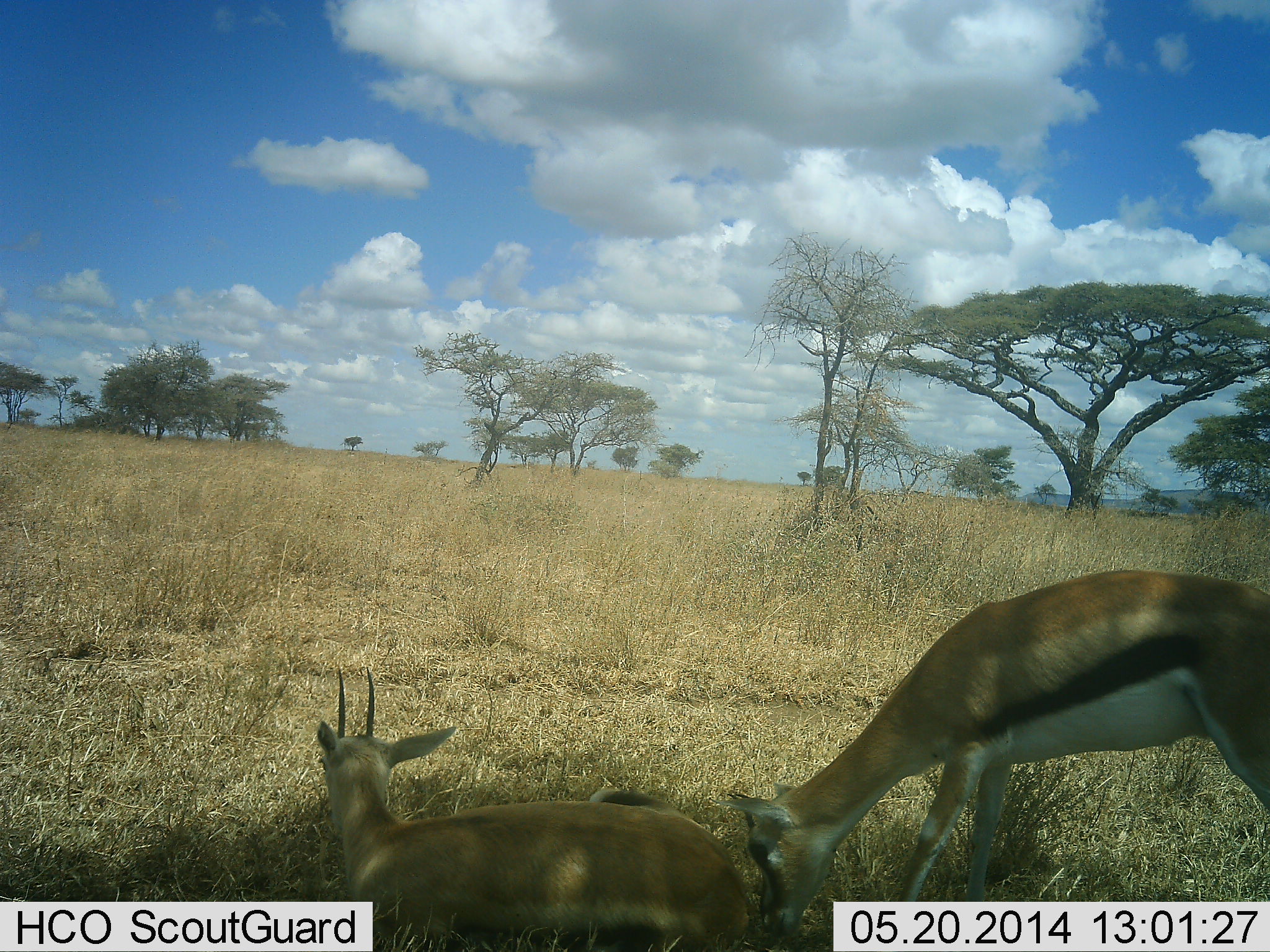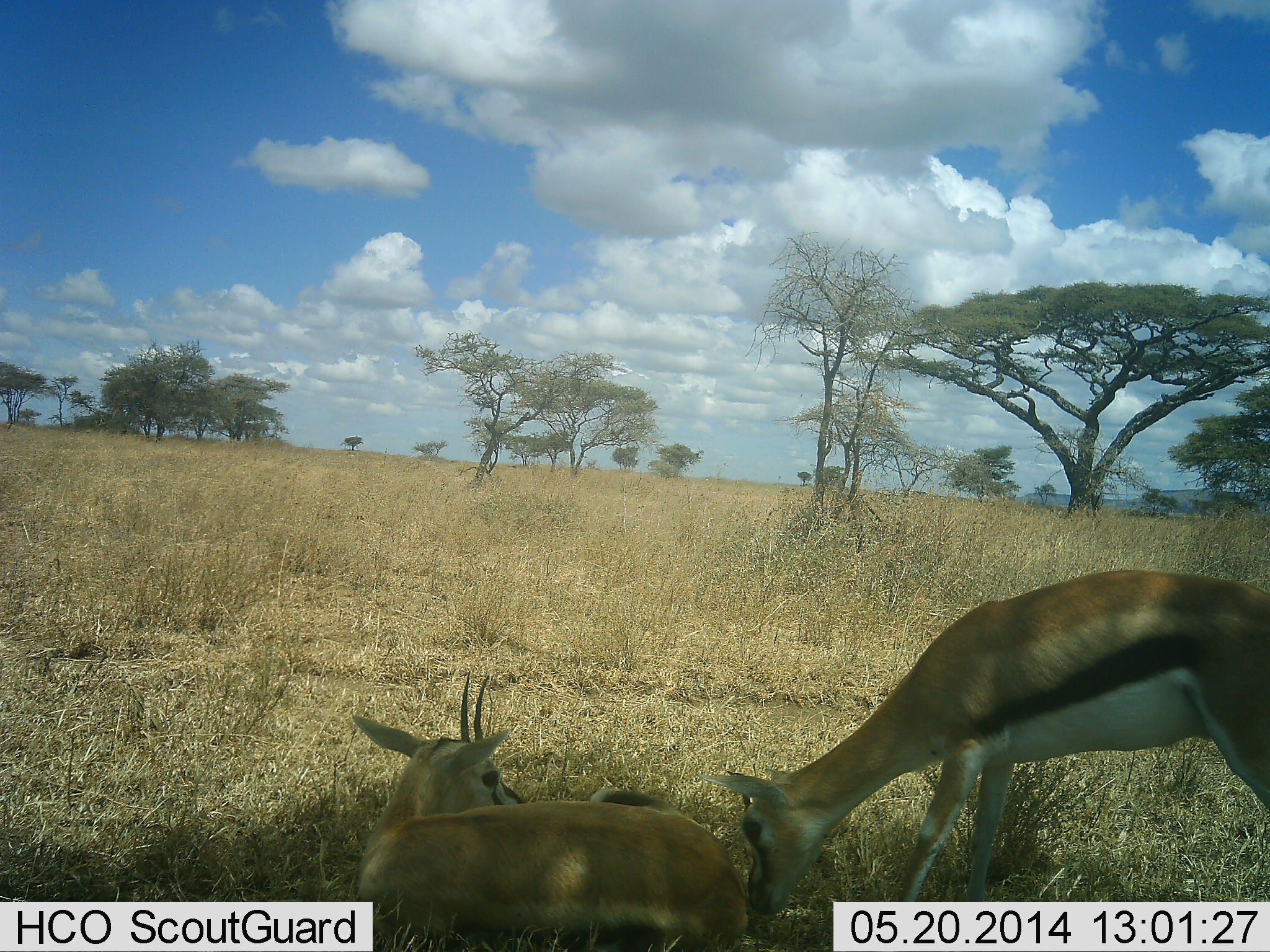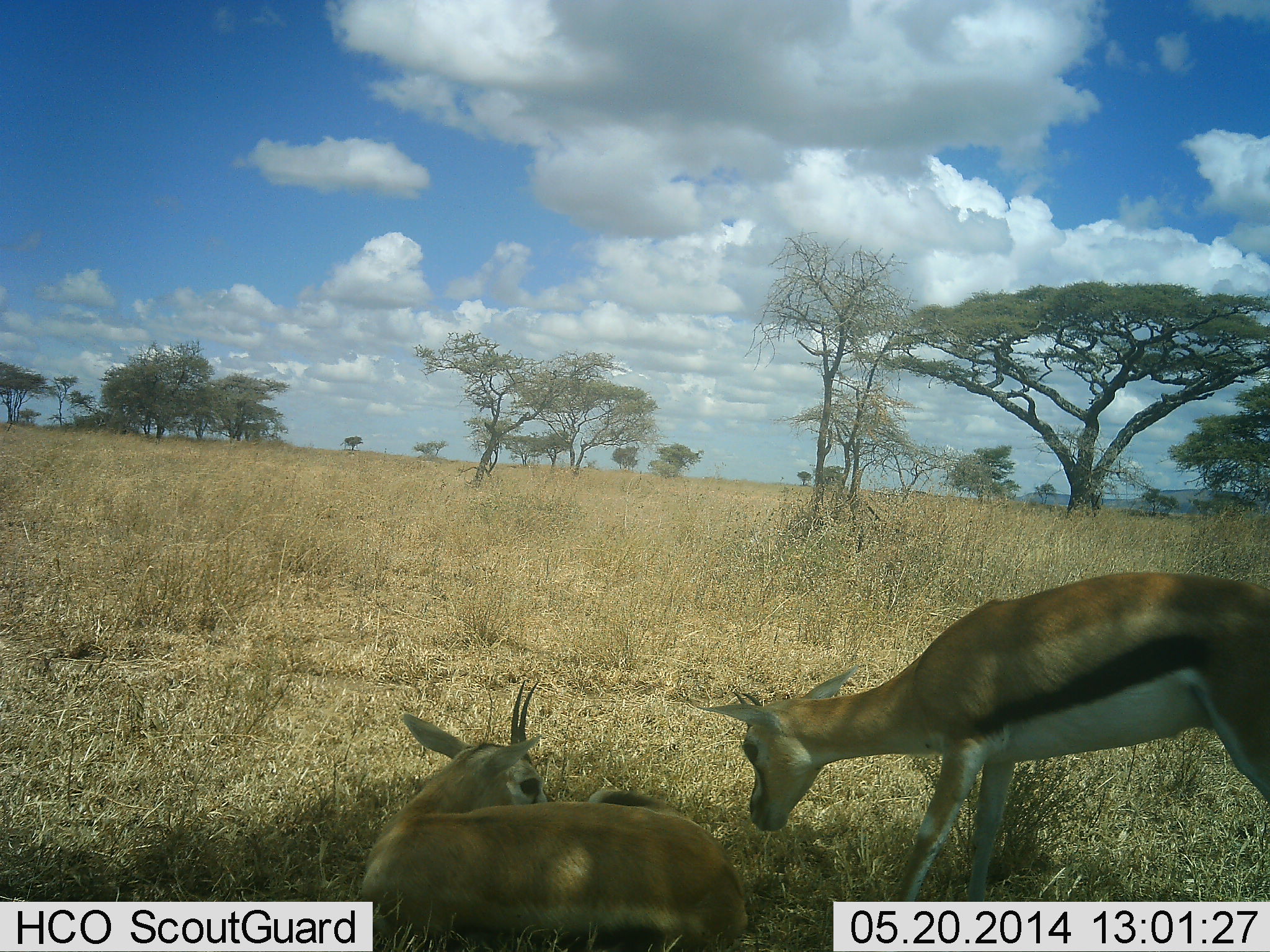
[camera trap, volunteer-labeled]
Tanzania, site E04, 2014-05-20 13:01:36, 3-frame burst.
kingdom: Animalia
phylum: Chordata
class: Mammalia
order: Artiodactyla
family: Bovidae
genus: Eudorcas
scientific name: Eudorcas thomsonii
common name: thomson's gazelle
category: gazellethomsons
Gazellethomsons (thomson's gazelle) (Eudorcas thomsonii), count 2. Behavior (volunteer vote fractions): standing 38%, resting 68%, moving 2%, interacting 15%. Young present (vote fraction): 3%. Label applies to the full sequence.